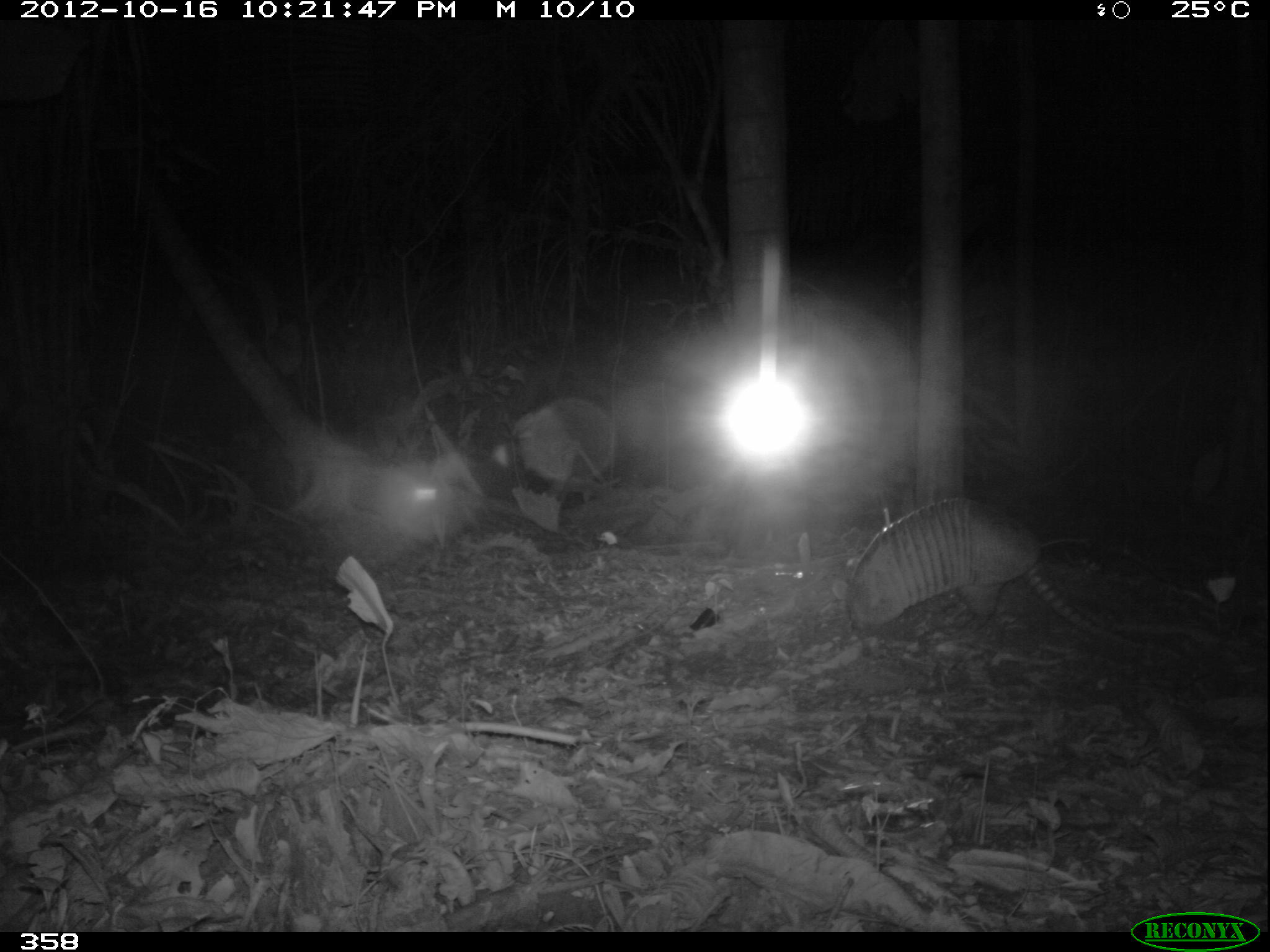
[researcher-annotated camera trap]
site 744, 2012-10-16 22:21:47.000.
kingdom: Animalia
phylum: Chordata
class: Mammalia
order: Cingulata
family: Dasypodidae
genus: Dasypus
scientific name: Dasypus novemcinctus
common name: nine-banded armadillo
Dasypus novemcinctus (nine-banded armadillo).